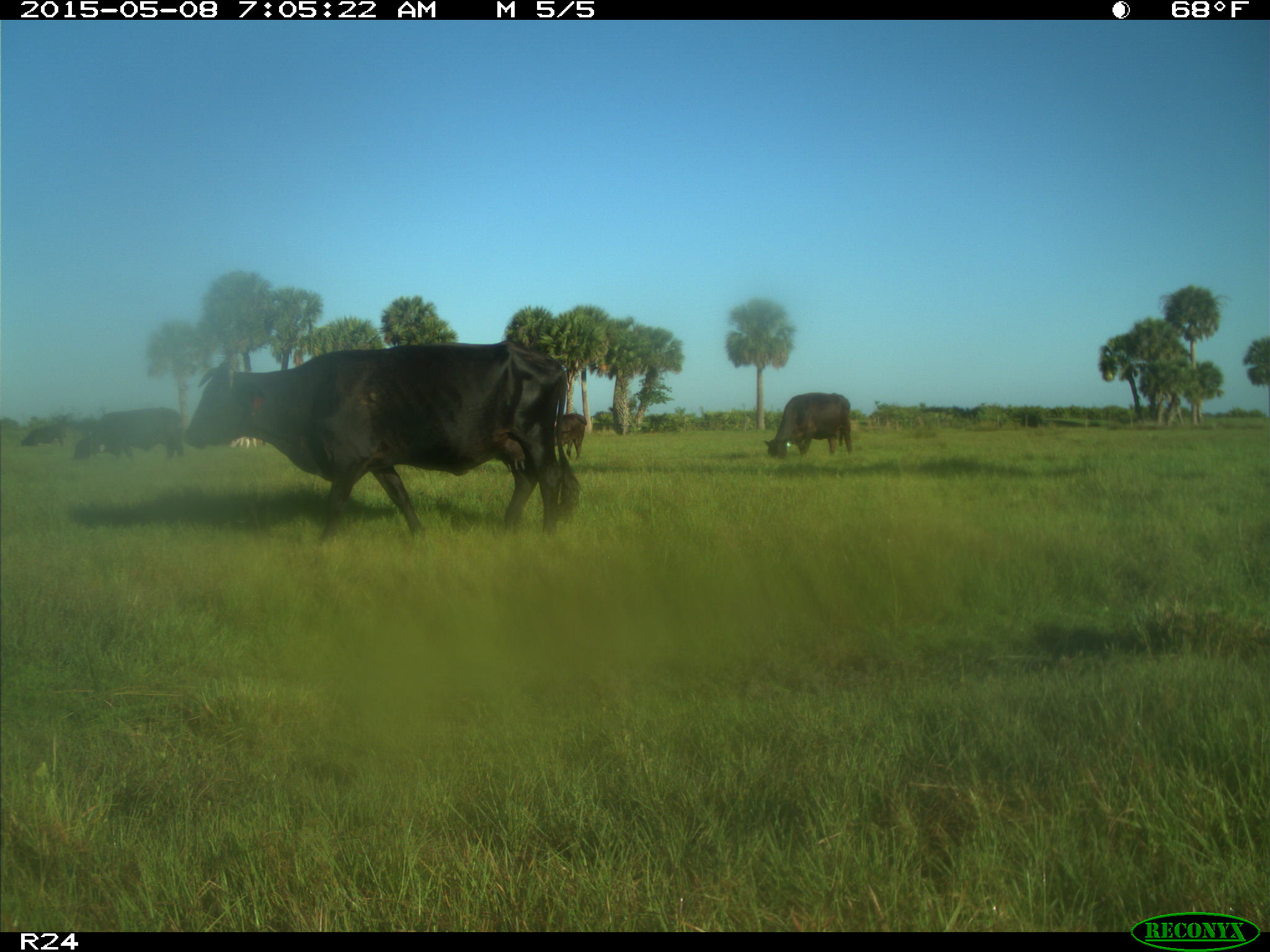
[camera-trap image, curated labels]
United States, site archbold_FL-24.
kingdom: Animalia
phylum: Chordata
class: Mammalia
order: Artiodactyla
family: Bovidae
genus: Bos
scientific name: Bos taurus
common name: domestic cow